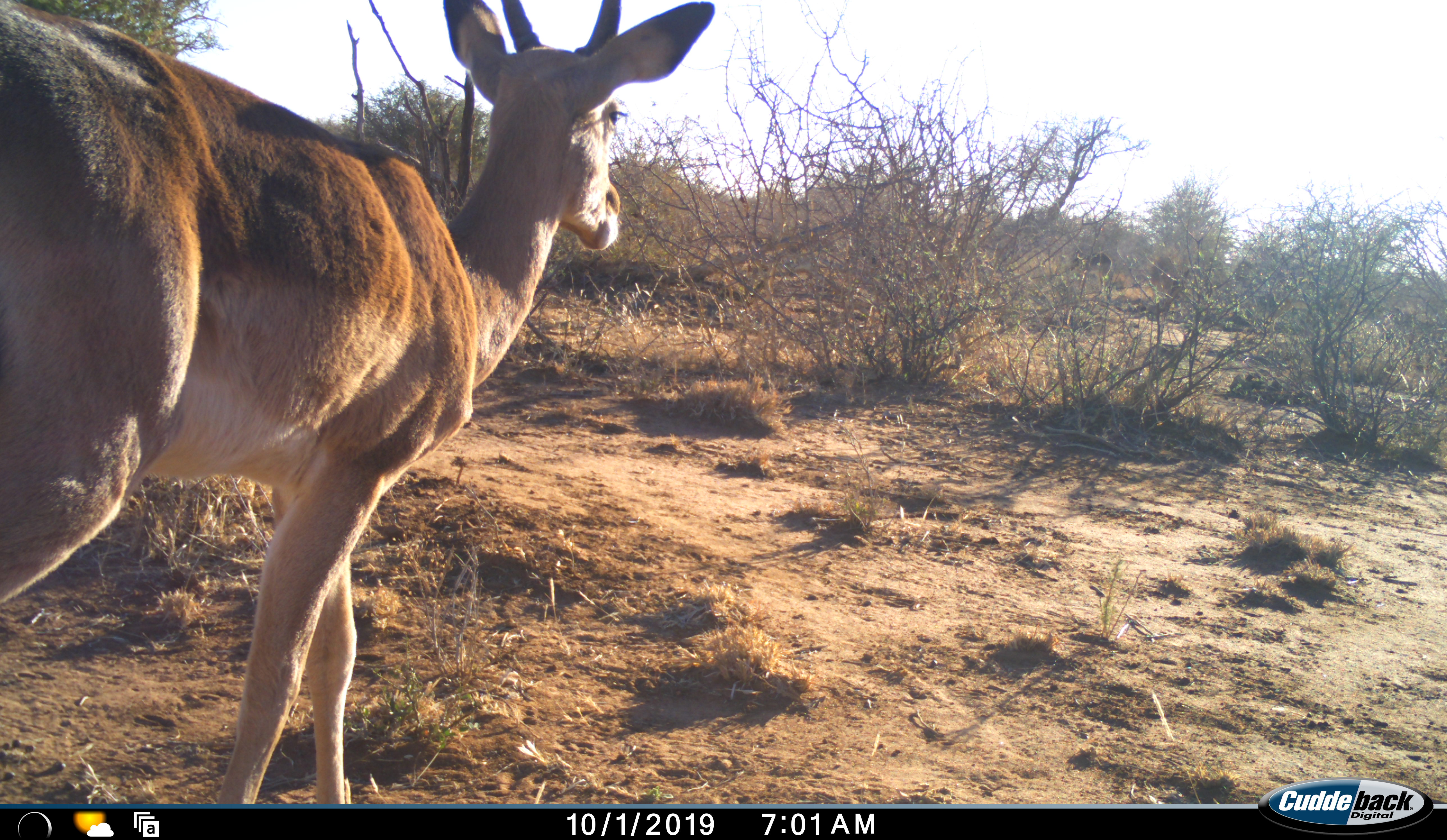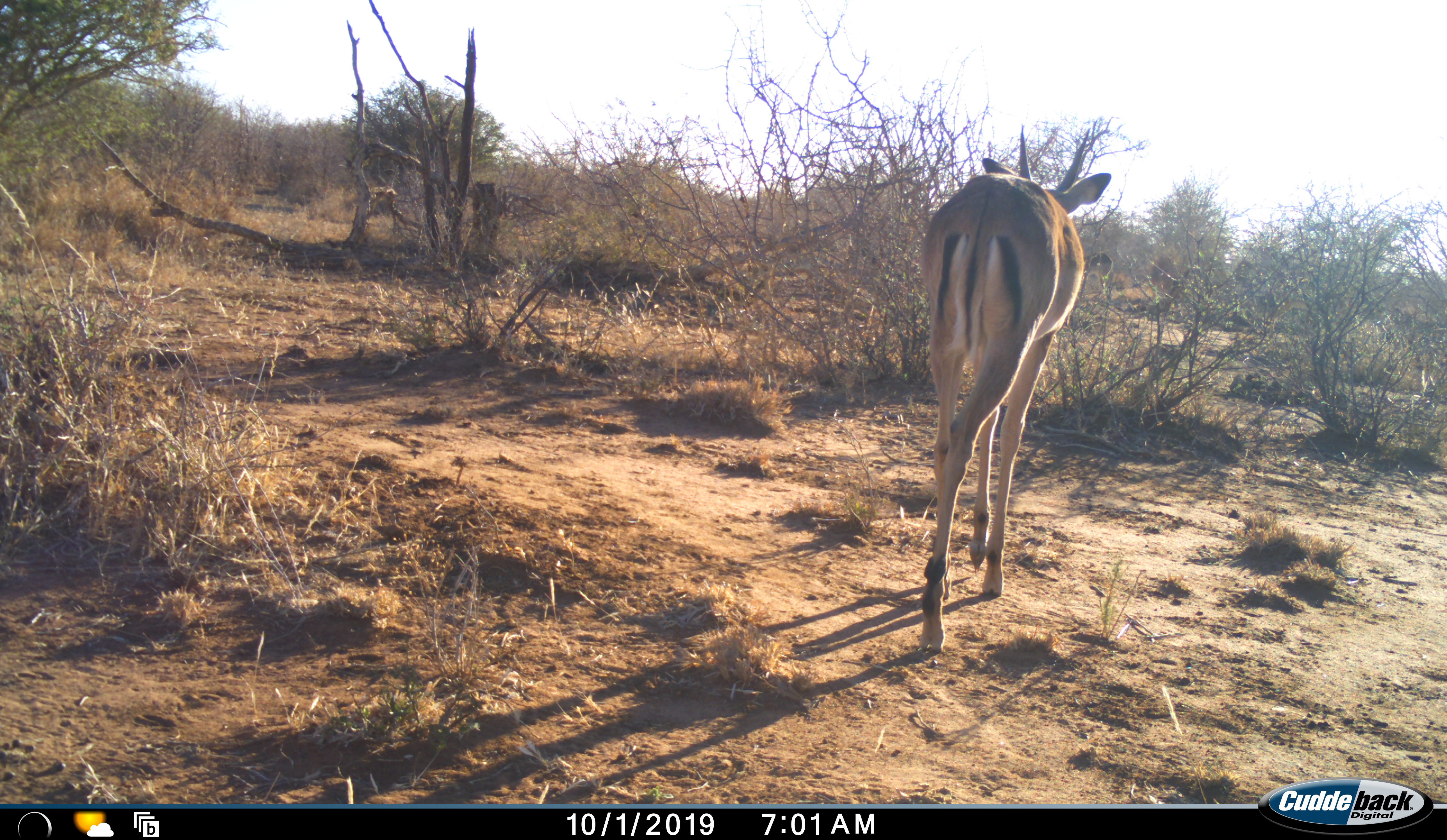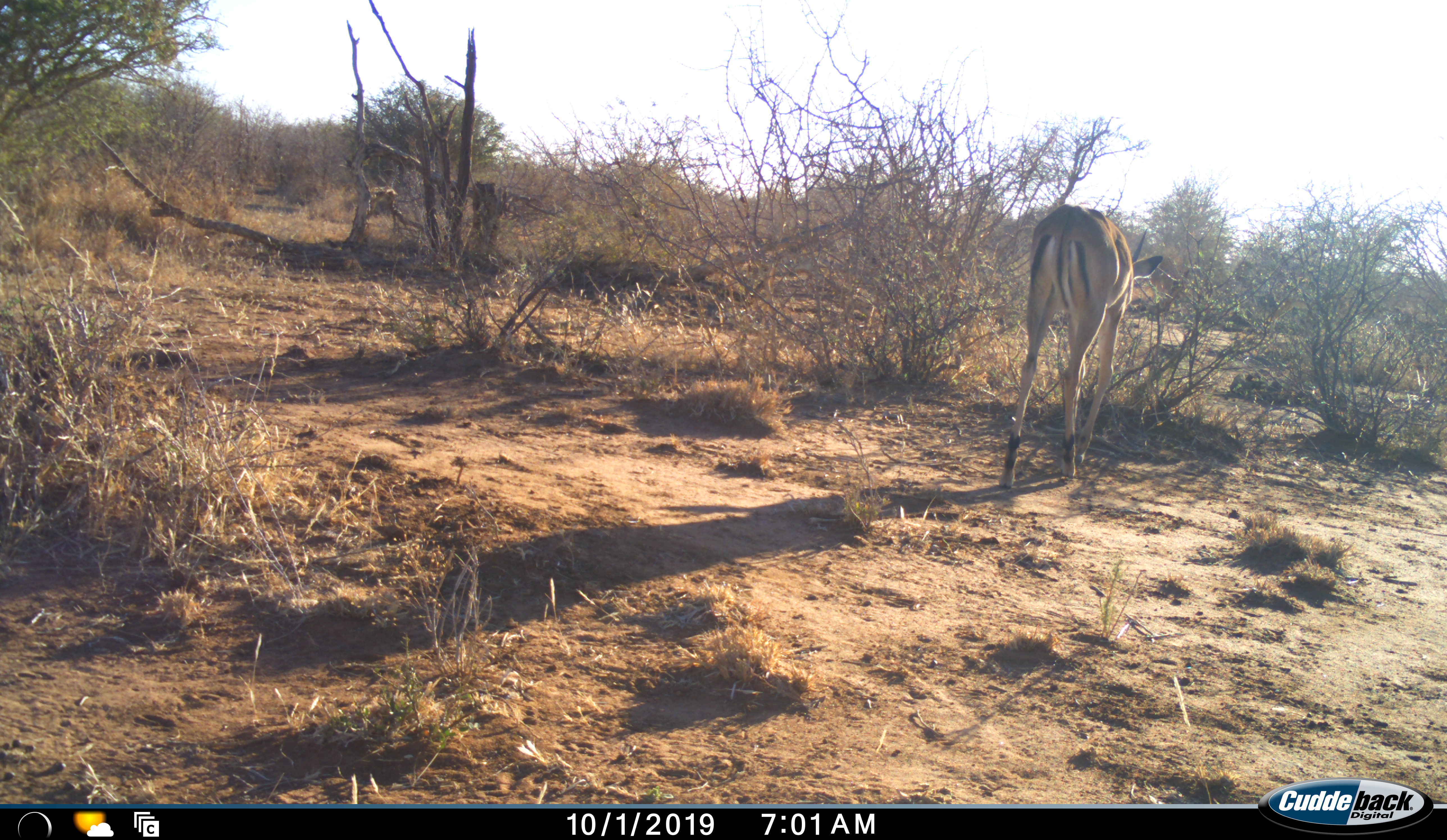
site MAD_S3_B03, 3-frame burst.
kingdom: Animalia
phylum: Chordata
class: Mammalia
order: Artiodactyla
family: Bovidae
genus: Aepyceros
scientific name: Aepyceros melampus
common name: impala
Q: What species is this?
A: Impala (Aepyceros melampus).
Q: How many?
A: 1.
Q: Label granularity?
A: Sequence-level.